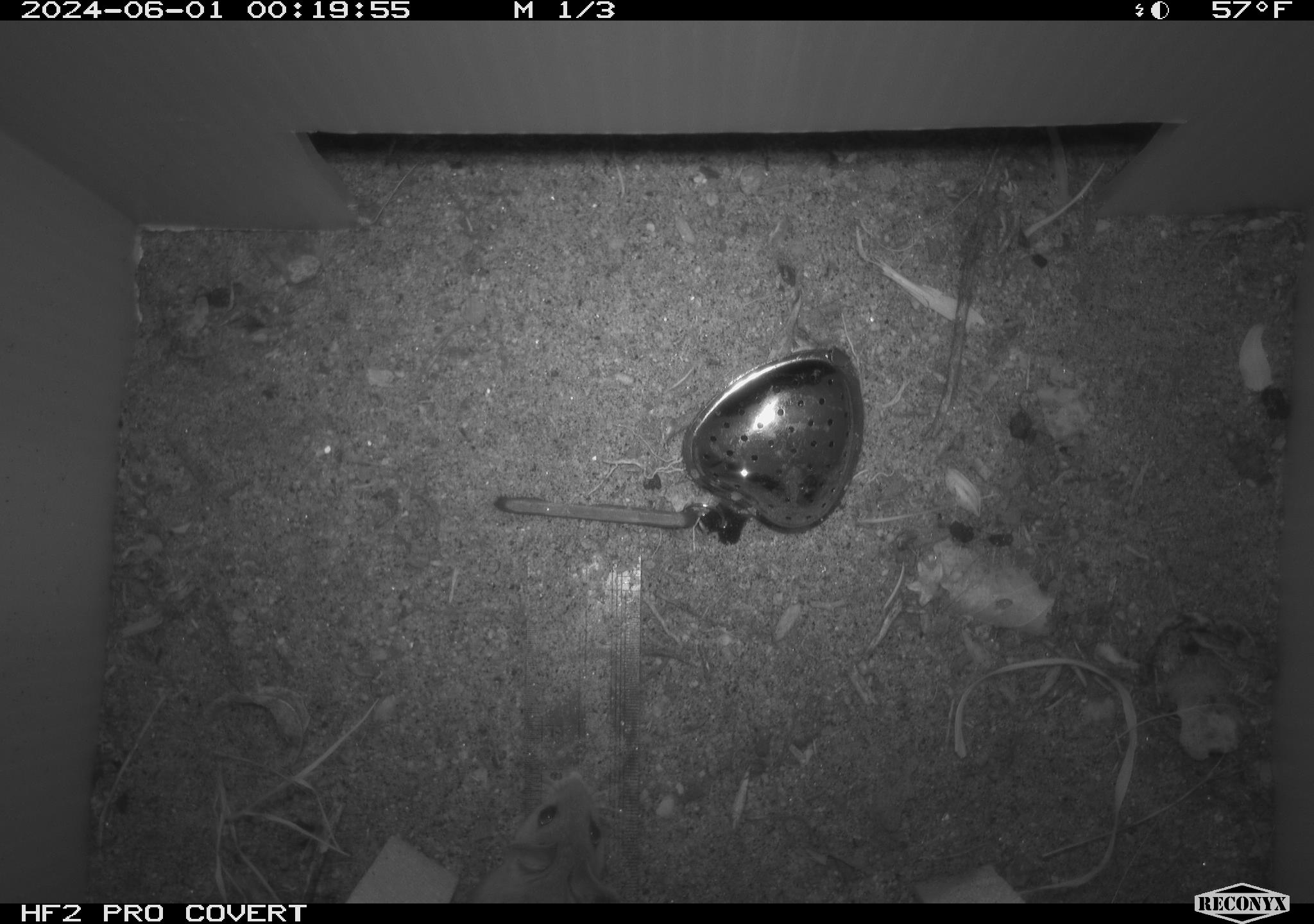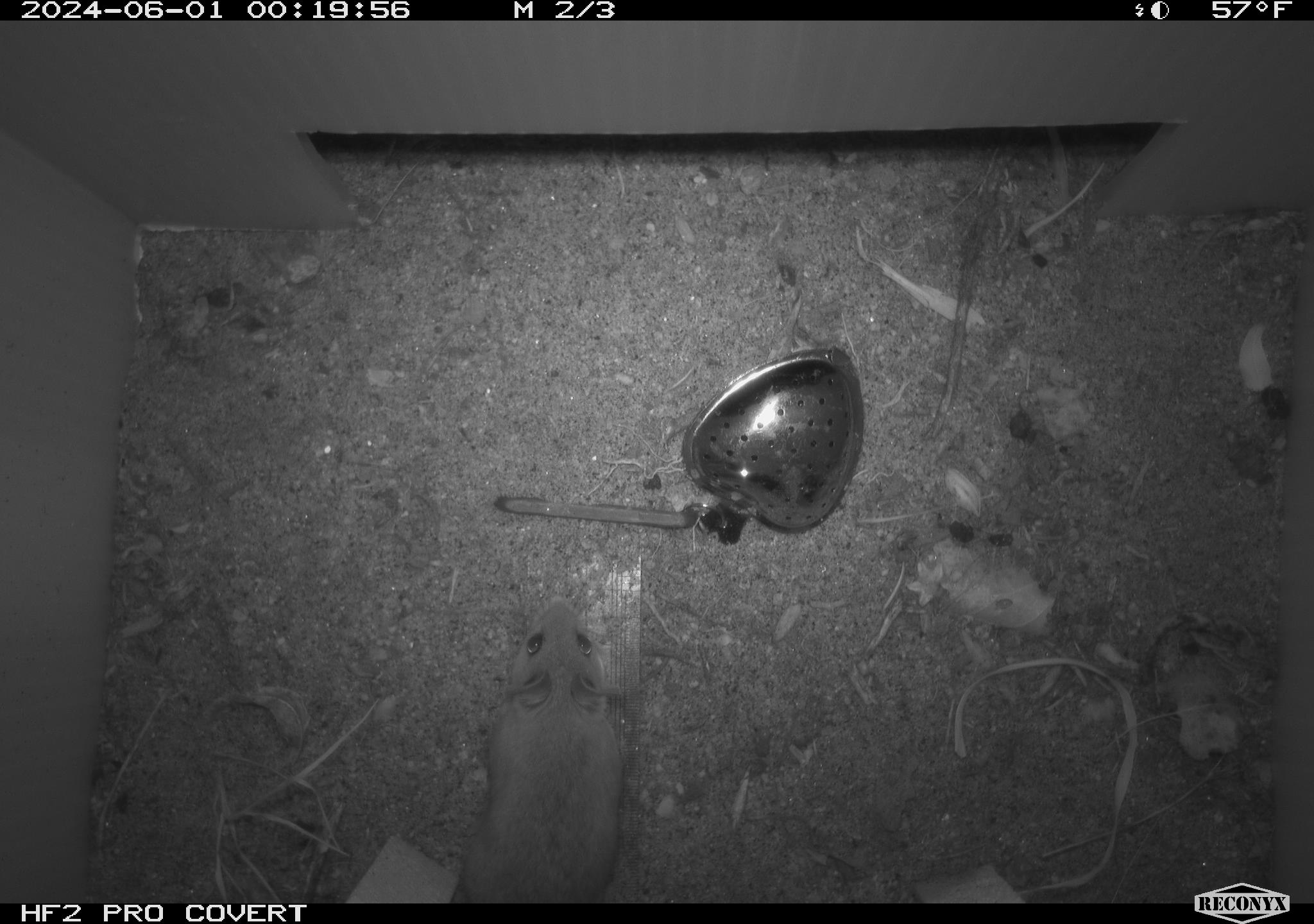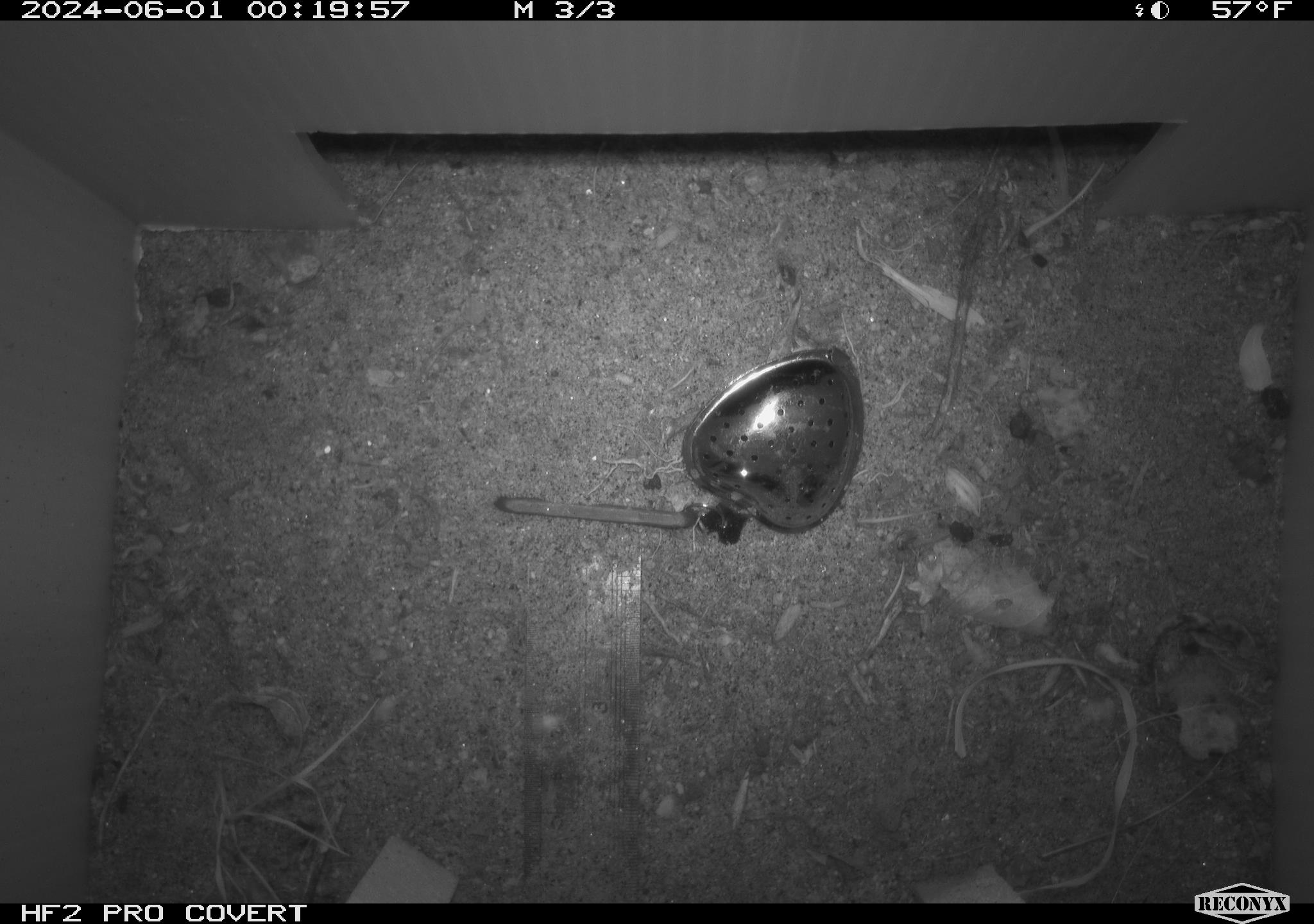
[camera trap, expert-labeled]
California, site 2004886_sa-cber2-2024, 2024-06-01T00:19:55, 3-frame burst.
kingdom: Animalia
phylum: Chordata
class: Mammalia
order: Rodentia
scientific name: Rodentia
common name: mouse species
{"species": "mouse species (Rodentia)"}